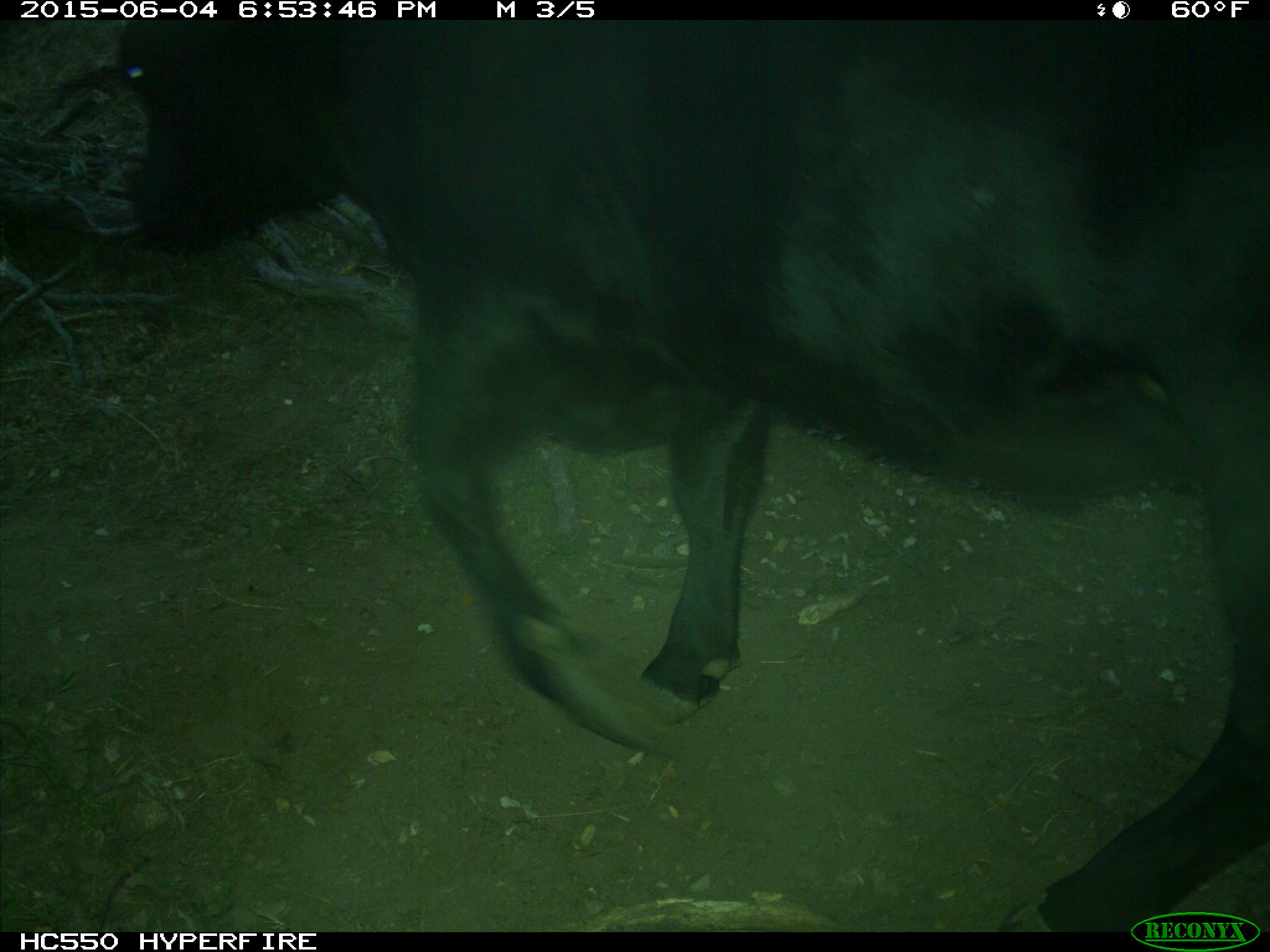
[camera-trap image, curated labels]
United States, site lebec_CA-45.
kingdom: Animalia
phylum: Chordata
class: Mammalia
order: Artiodactyla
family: Bovidae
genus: Bos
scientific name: Bos taurus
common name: domestic cow